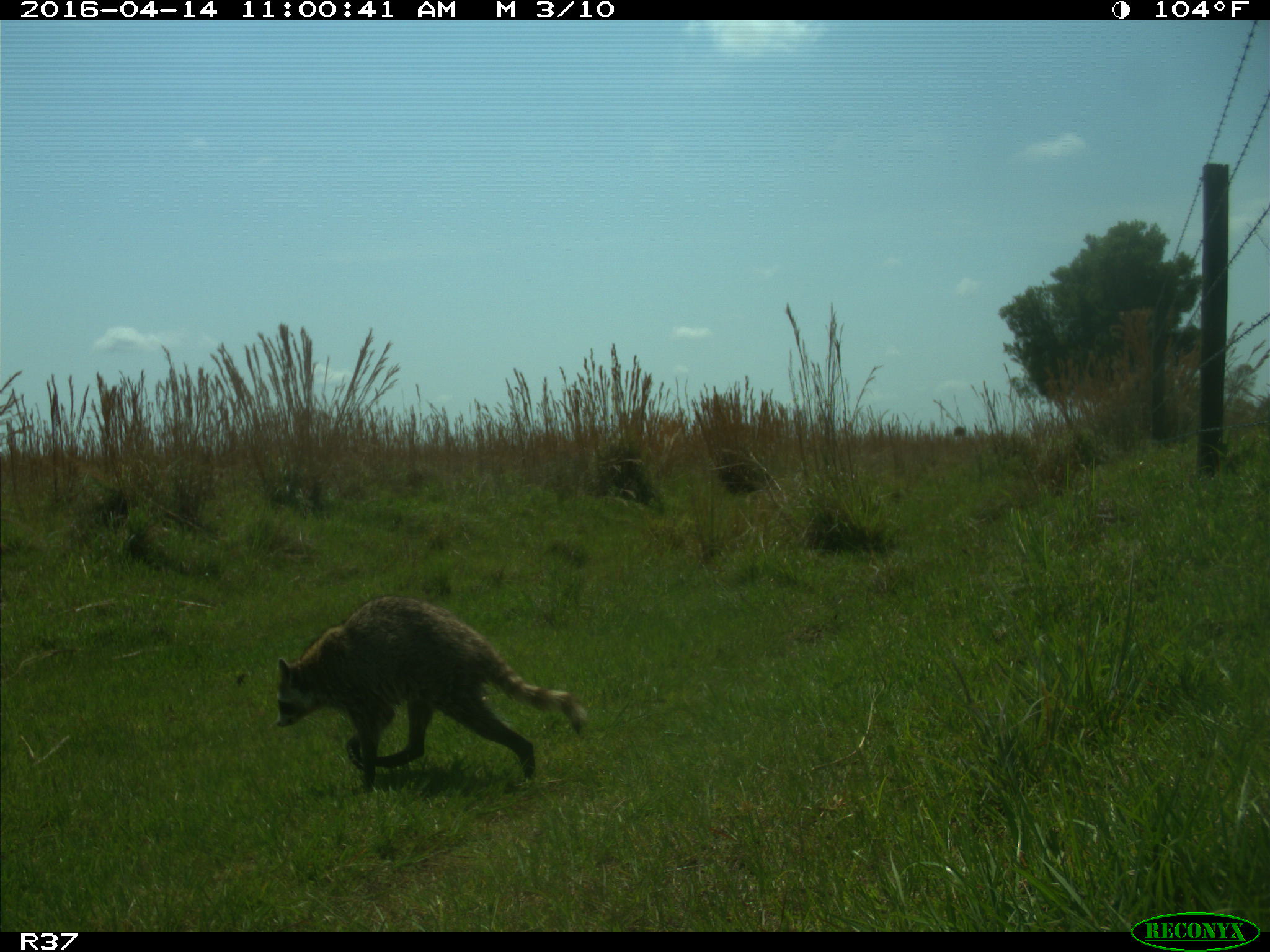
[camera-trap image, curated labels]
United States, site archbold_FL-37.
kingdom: Animalia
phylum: Chordata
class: Mammalia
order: Carnivora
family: Procyonidae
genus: Procyon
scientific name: Procyon lotor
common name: common raccoon